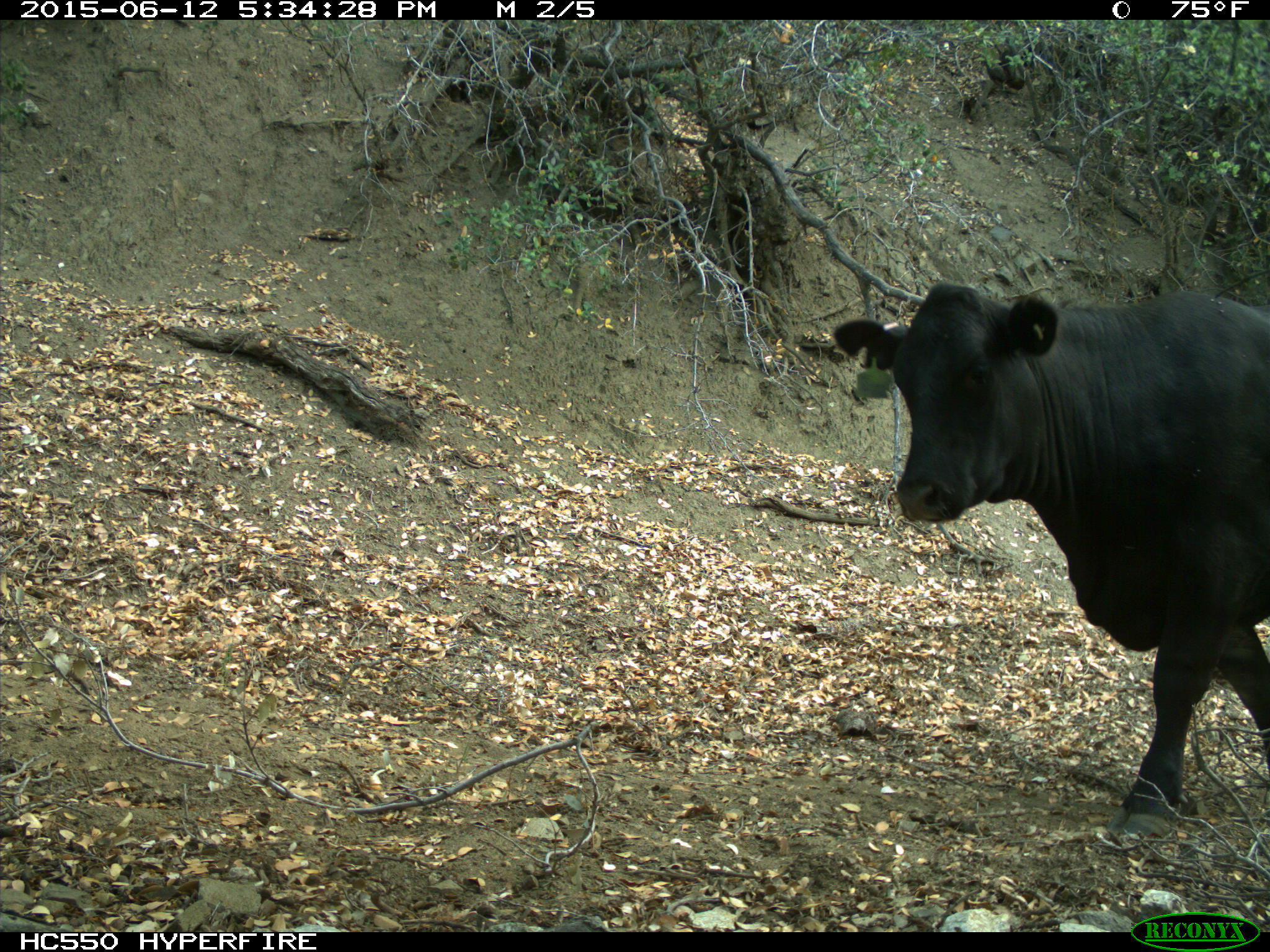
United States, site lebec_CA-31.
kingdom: Animalia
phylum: Chordata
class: Mammalia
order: Artiodactyla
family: Bovidae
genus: Bos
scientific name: Bos taurus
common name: domestic cow